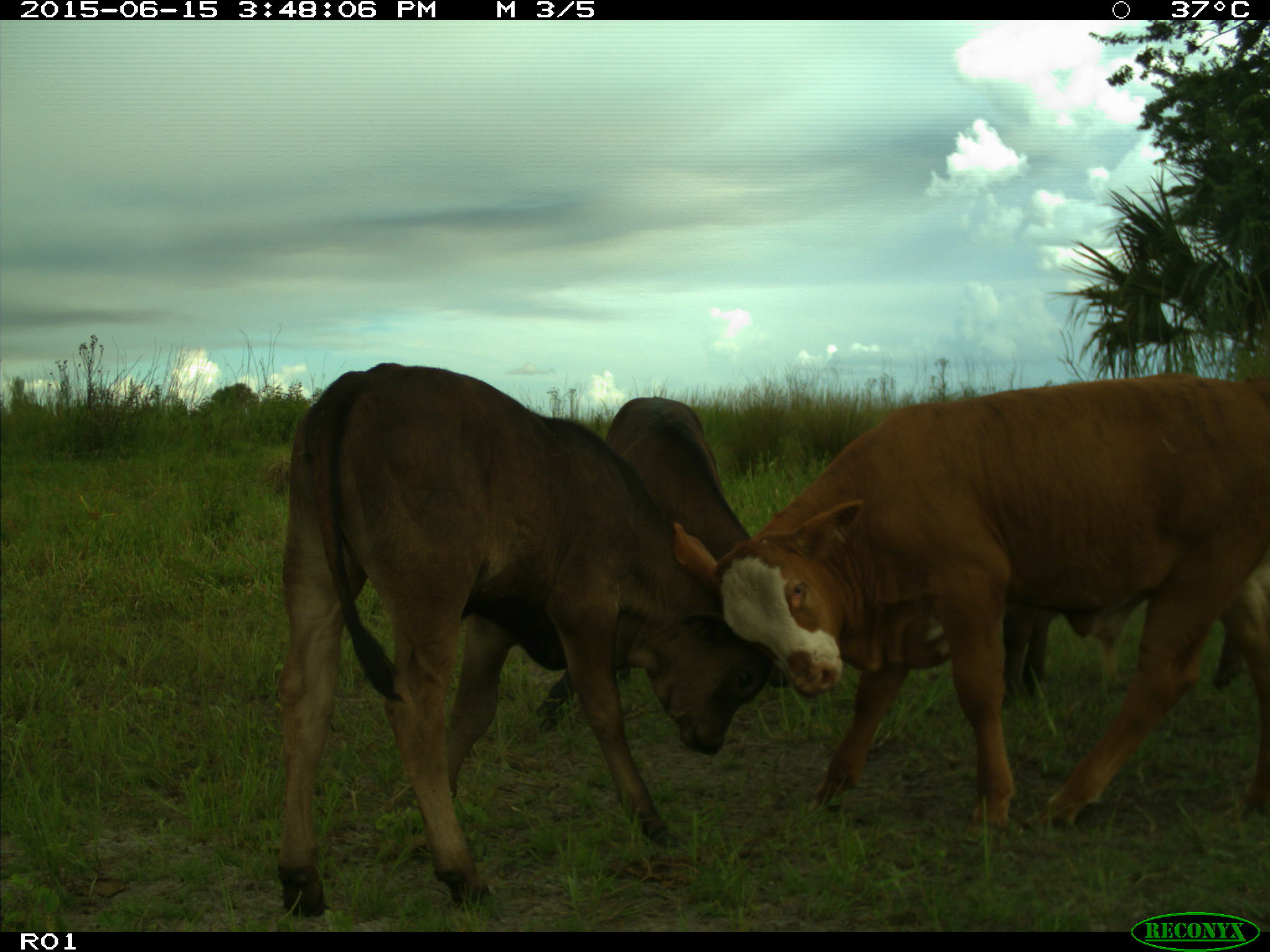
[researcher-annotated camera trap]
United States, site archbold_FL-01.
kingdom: Animalia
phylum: Chordata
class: Mammalia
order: Artiodactyla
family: Bovidae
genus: Bos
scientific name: Bos taurus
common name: domestic cow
Bos taurus (domestic cow).